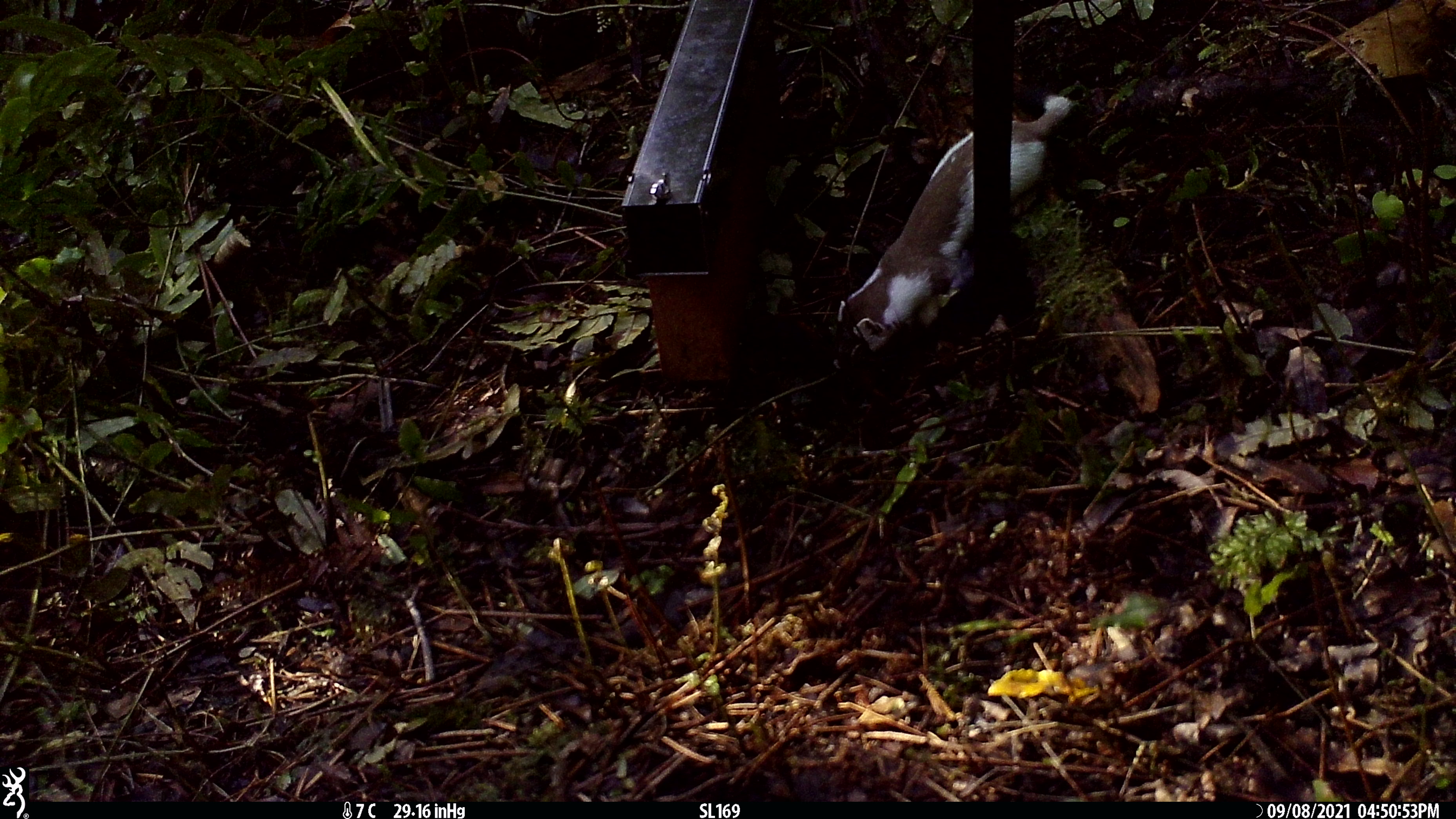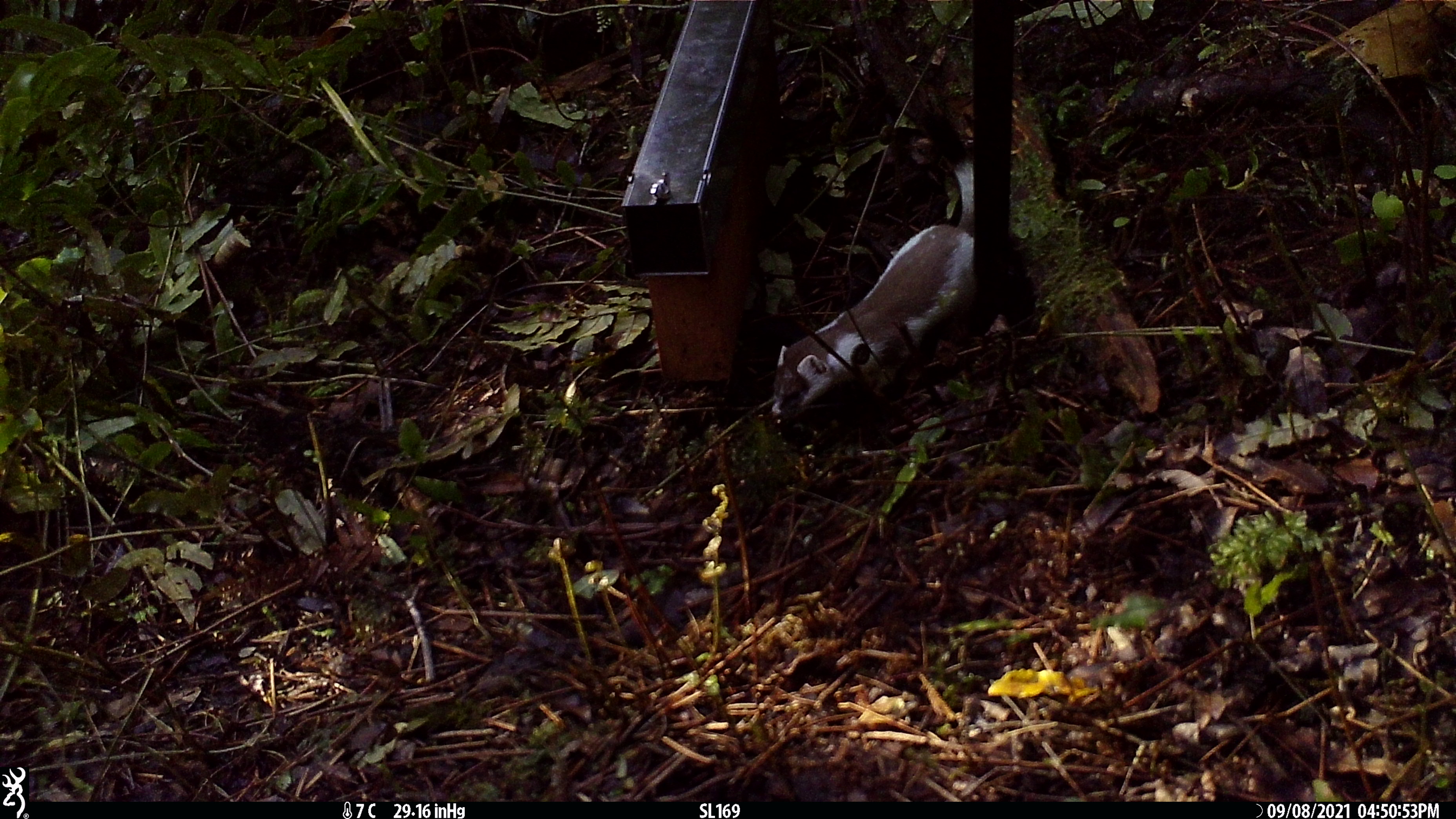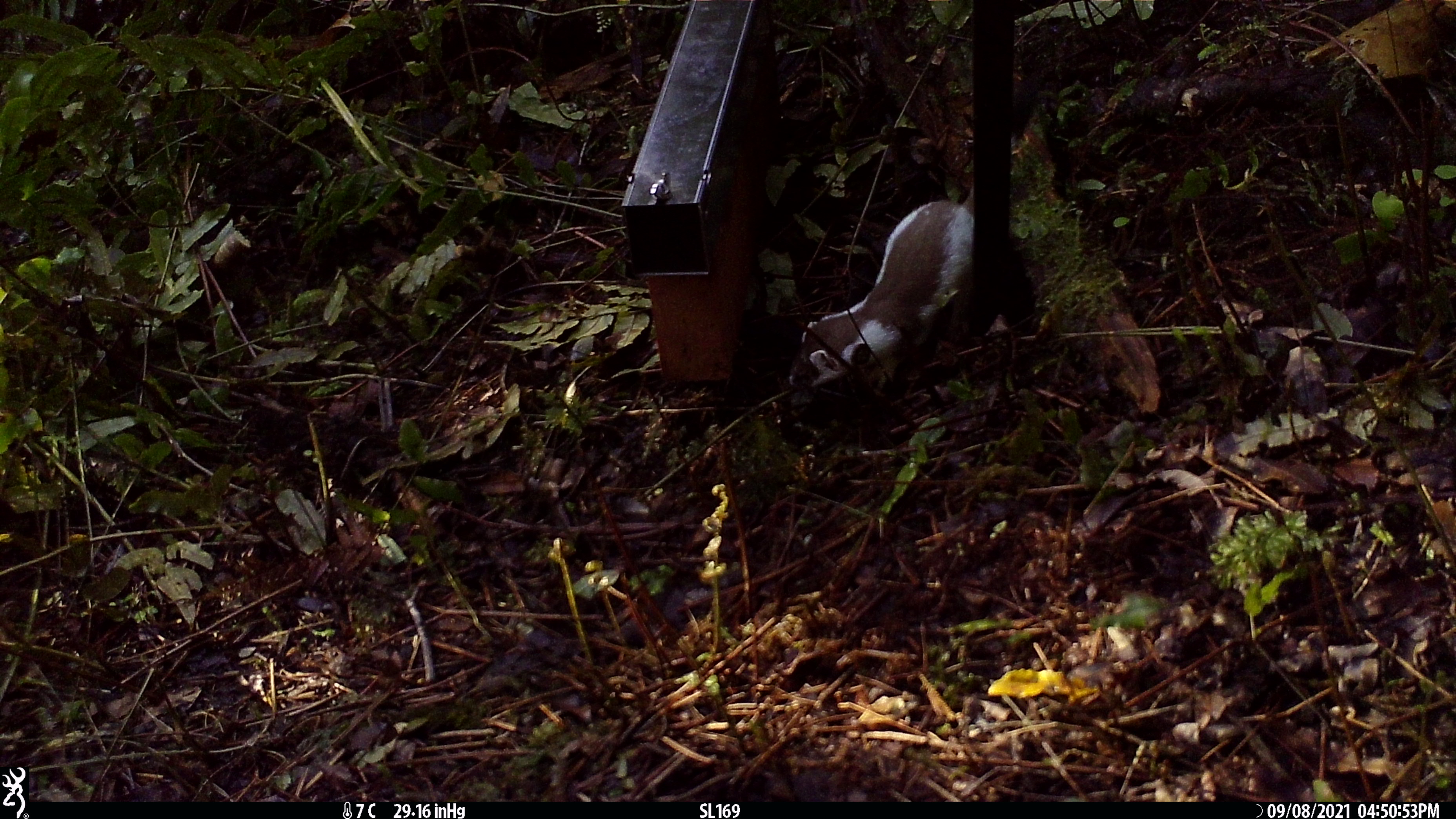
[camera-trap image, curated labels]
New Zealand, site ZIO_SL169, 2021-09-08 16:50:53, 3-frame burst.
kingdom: Animalia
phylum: Chordata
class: Mammalia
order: Carnivora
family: Mustelidae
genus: Mustela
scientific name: Mustela erminea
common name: stoat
Stoat (Mustela erminea).